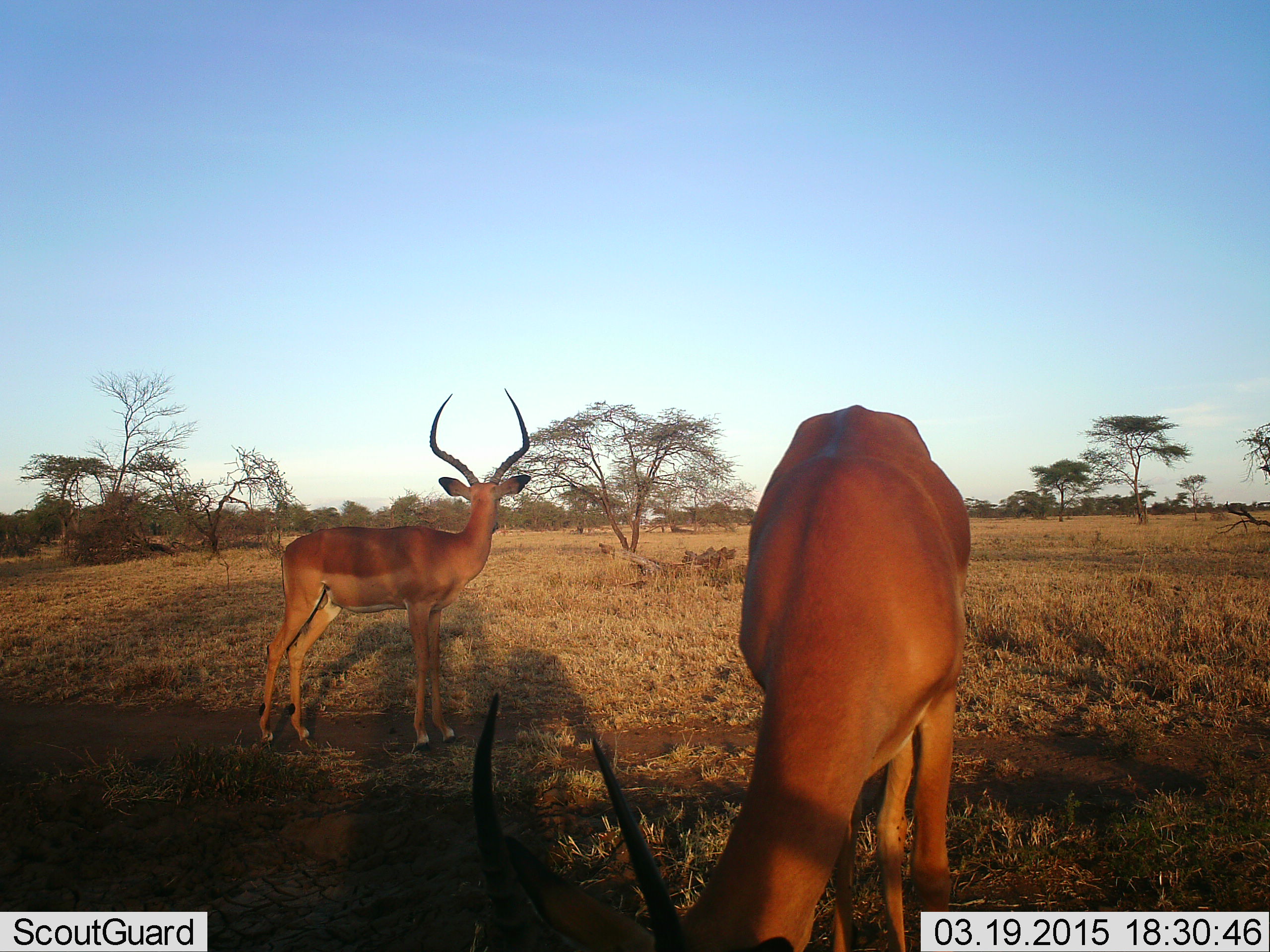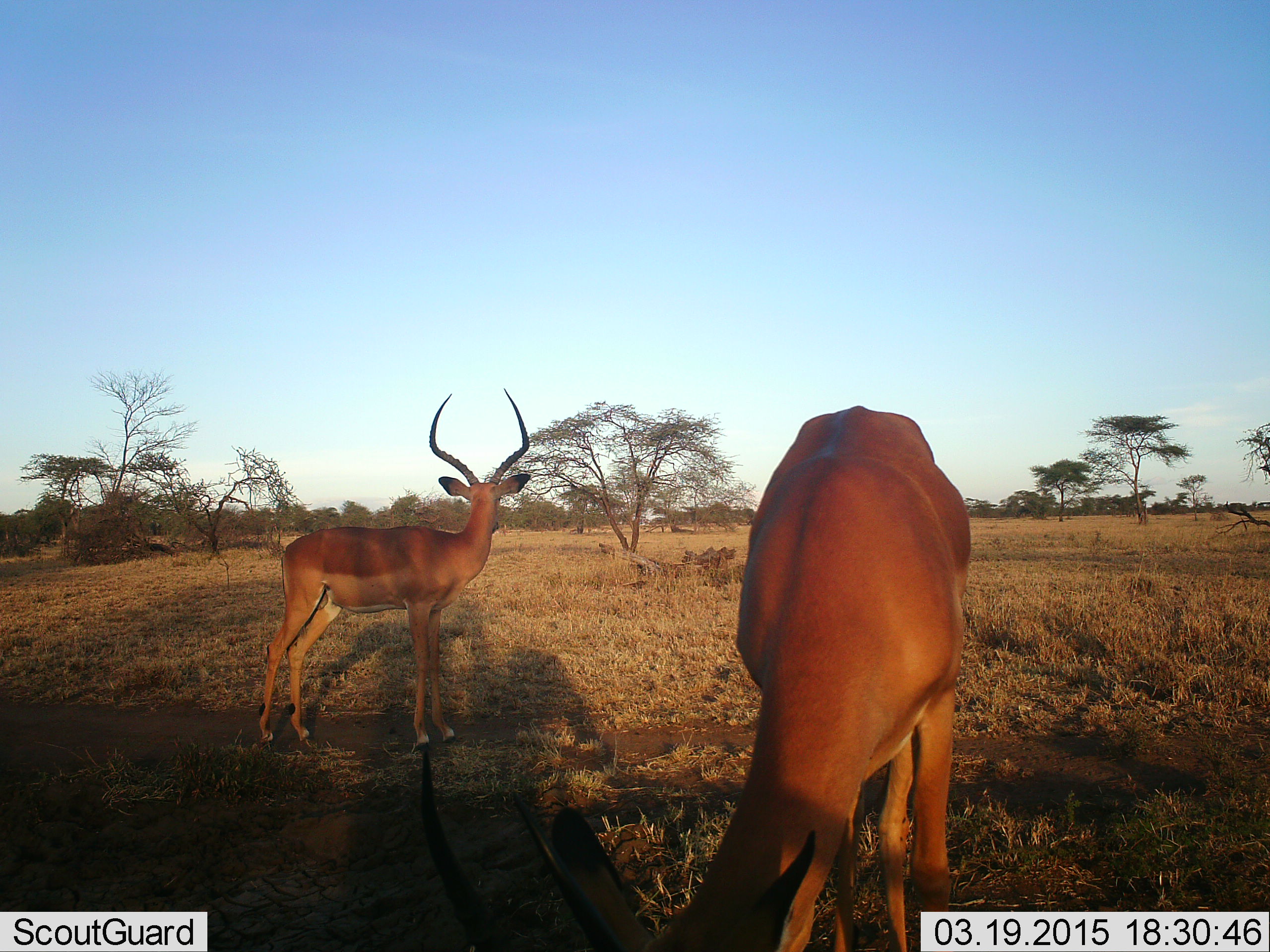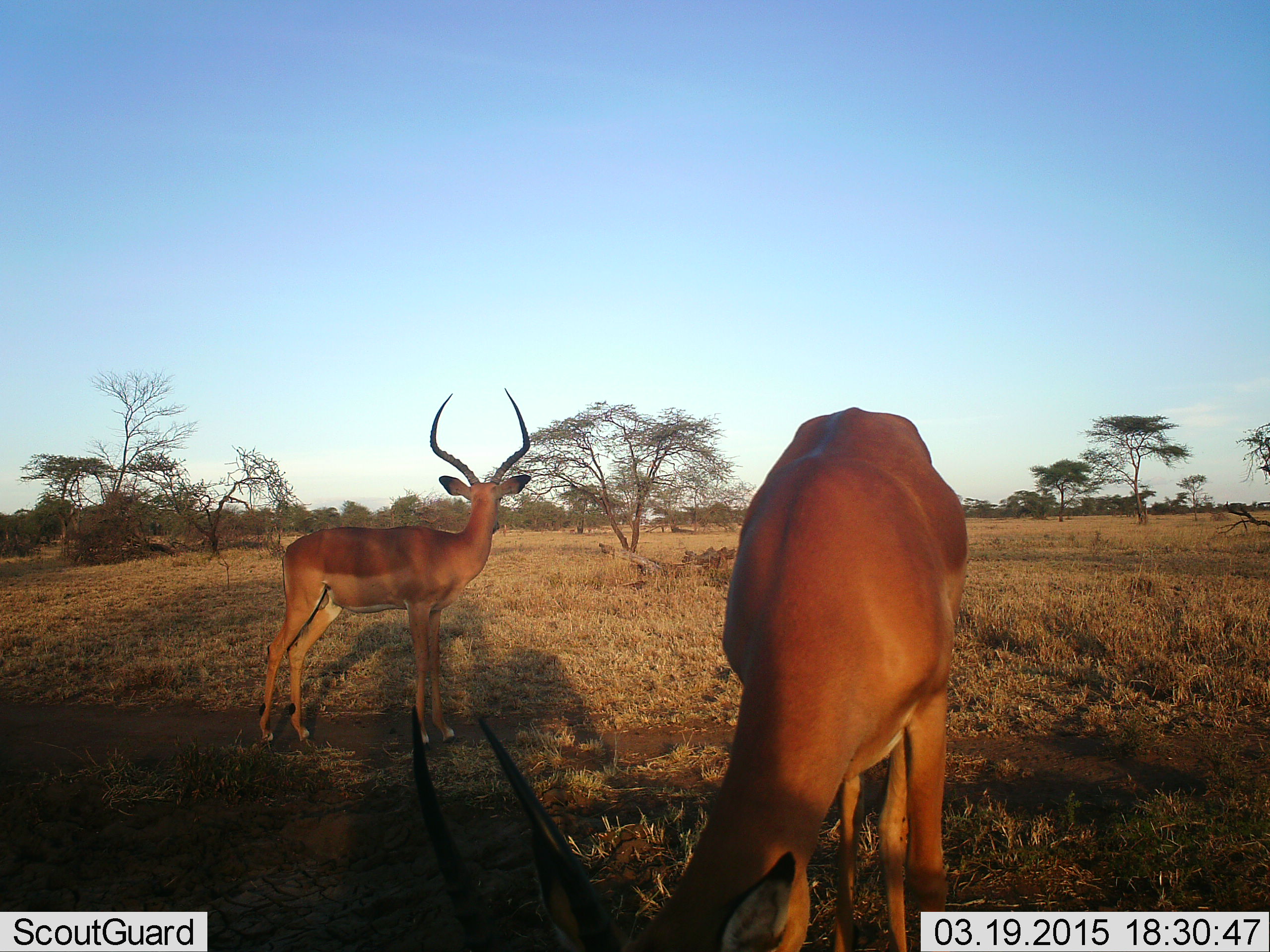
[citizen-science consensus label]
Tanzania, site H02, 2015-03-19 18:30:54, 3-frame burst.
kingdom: Animalia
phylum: Chordata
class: Mammalia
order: Artiodactyla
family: Bovidae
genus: Aepyceros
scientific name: Aepyceros melampus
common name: impala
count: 2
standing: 100%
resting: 0%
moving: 0%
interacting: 0%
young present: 0%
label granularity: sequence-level